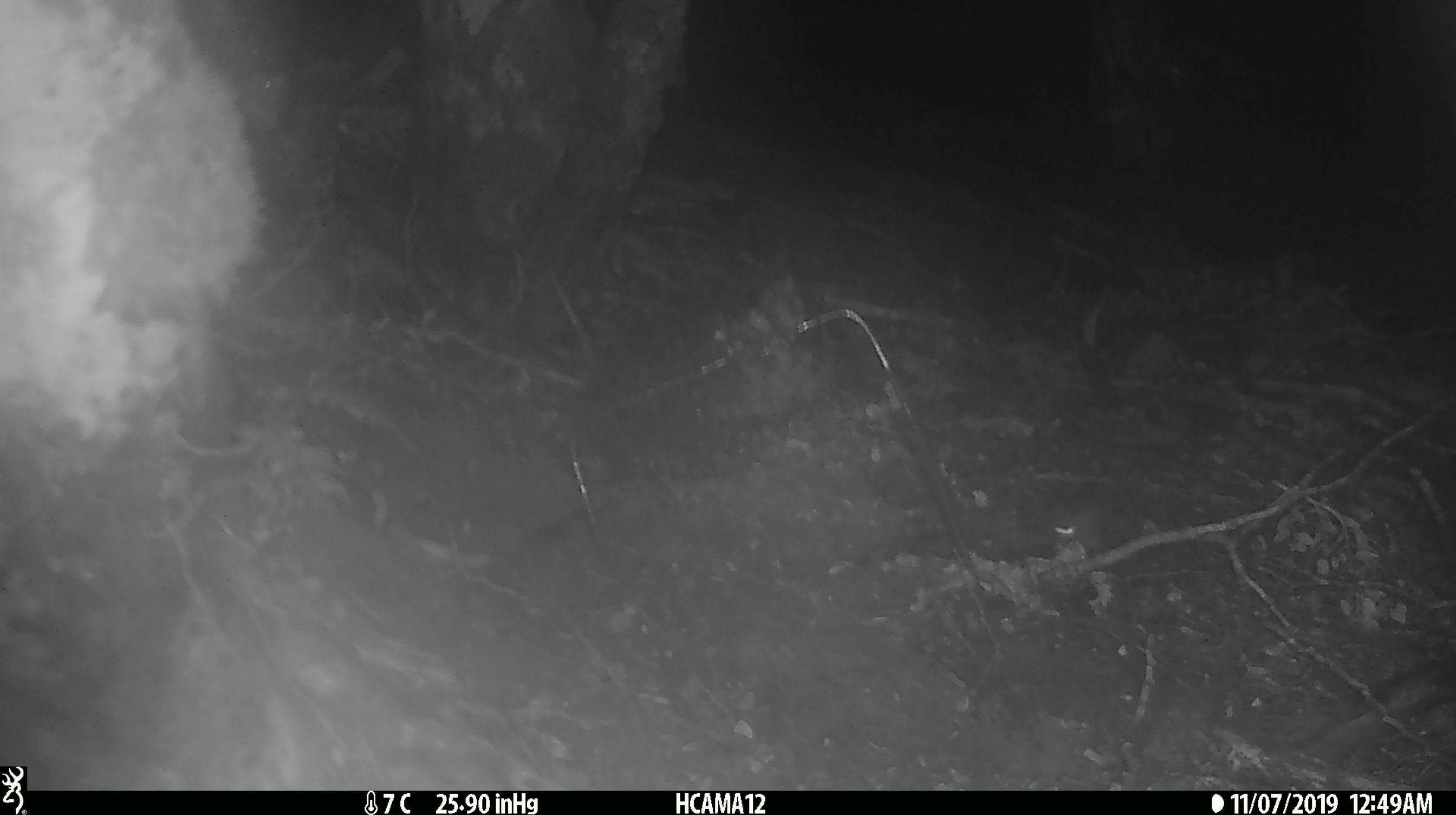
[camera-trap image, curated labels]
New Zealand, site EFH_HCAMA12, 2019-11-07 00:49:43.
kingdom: Animalia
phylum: Chordata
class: Mammalia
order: Rodentia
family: Muridae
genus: Mus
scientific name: Mus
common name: mouse